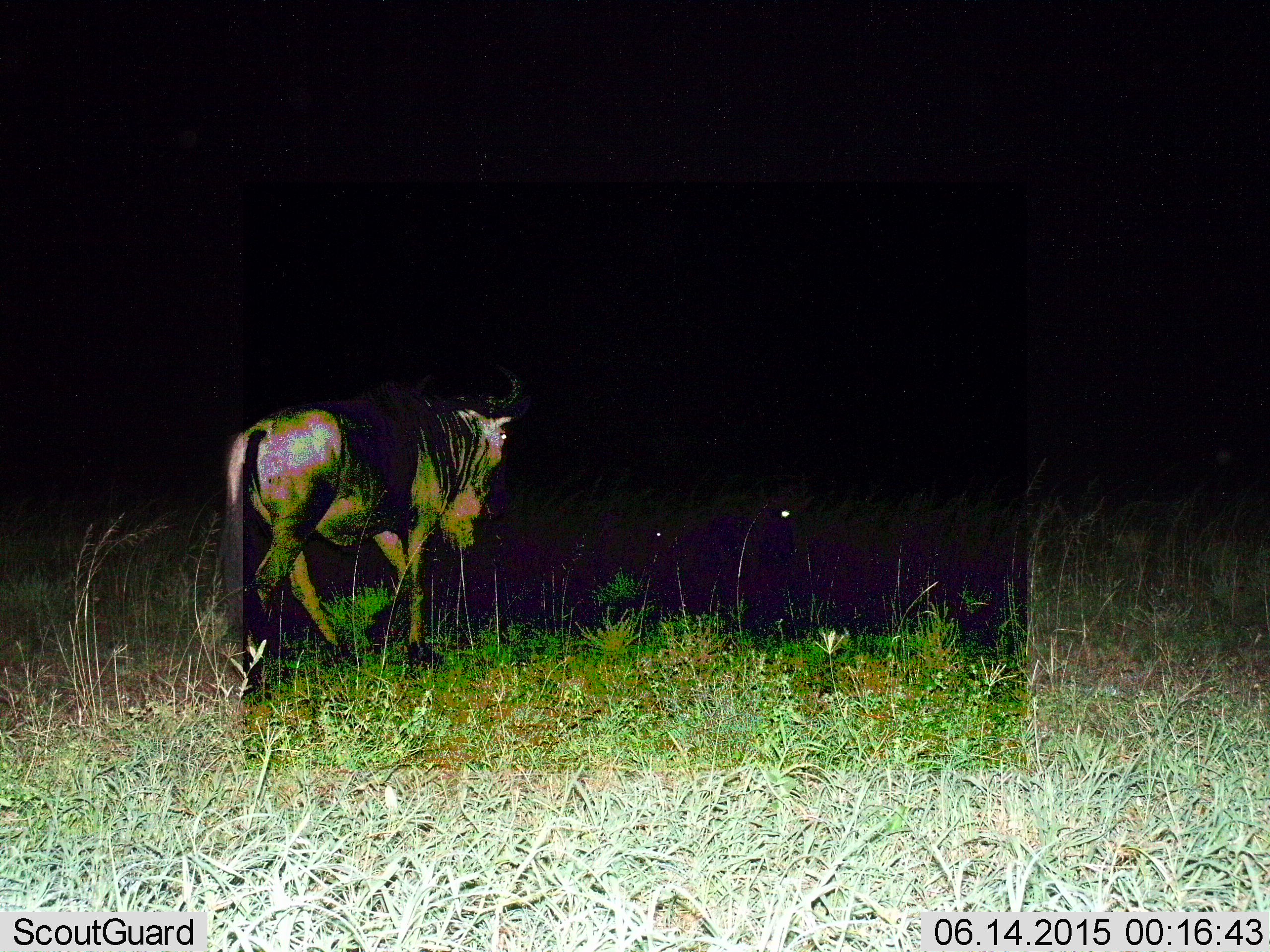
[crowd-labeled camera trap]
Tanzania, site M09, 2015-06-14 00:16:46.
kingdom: Animalia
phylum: Chordata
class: Mammalia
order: Artiodactyla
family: Bovidae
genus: Connochaetes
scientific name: Connochaetes taurinus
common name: blue wildebeest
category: wildebeest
Wildebeest (blue wildebeest) (Connochaetes taurinus), count 1. Behavior (volunteer vote fractions): standing 10%, resting 20%, moving 90%, interacting 0%. Young present (vote fraction): 0%. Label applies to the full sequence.